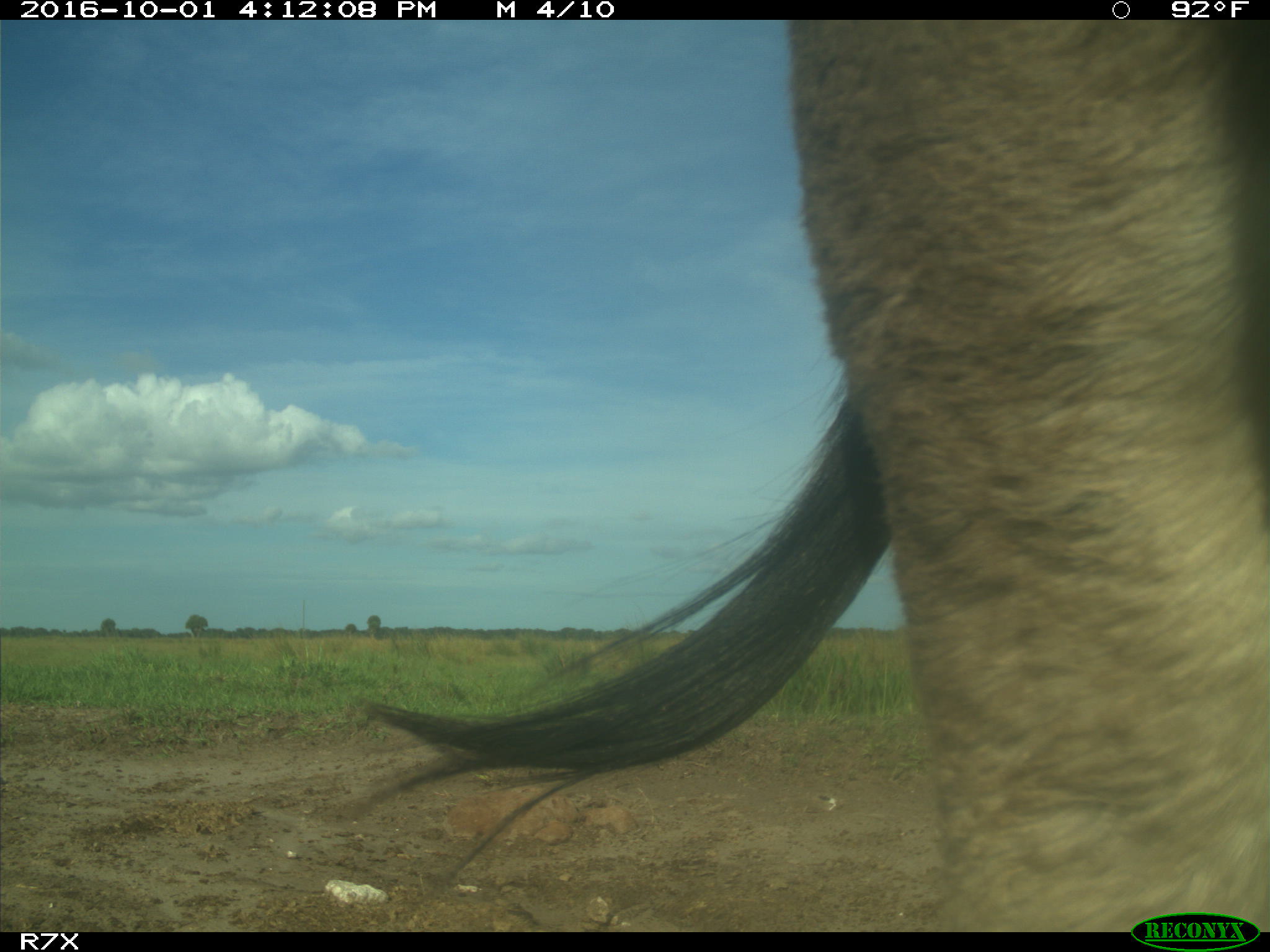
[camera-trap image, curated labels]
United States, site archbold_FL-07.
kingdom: Animalia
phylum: Chordata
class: Mammalia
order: Perissodactyla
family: Equidae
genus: Equus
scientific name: Equus africanus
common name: african wild ass